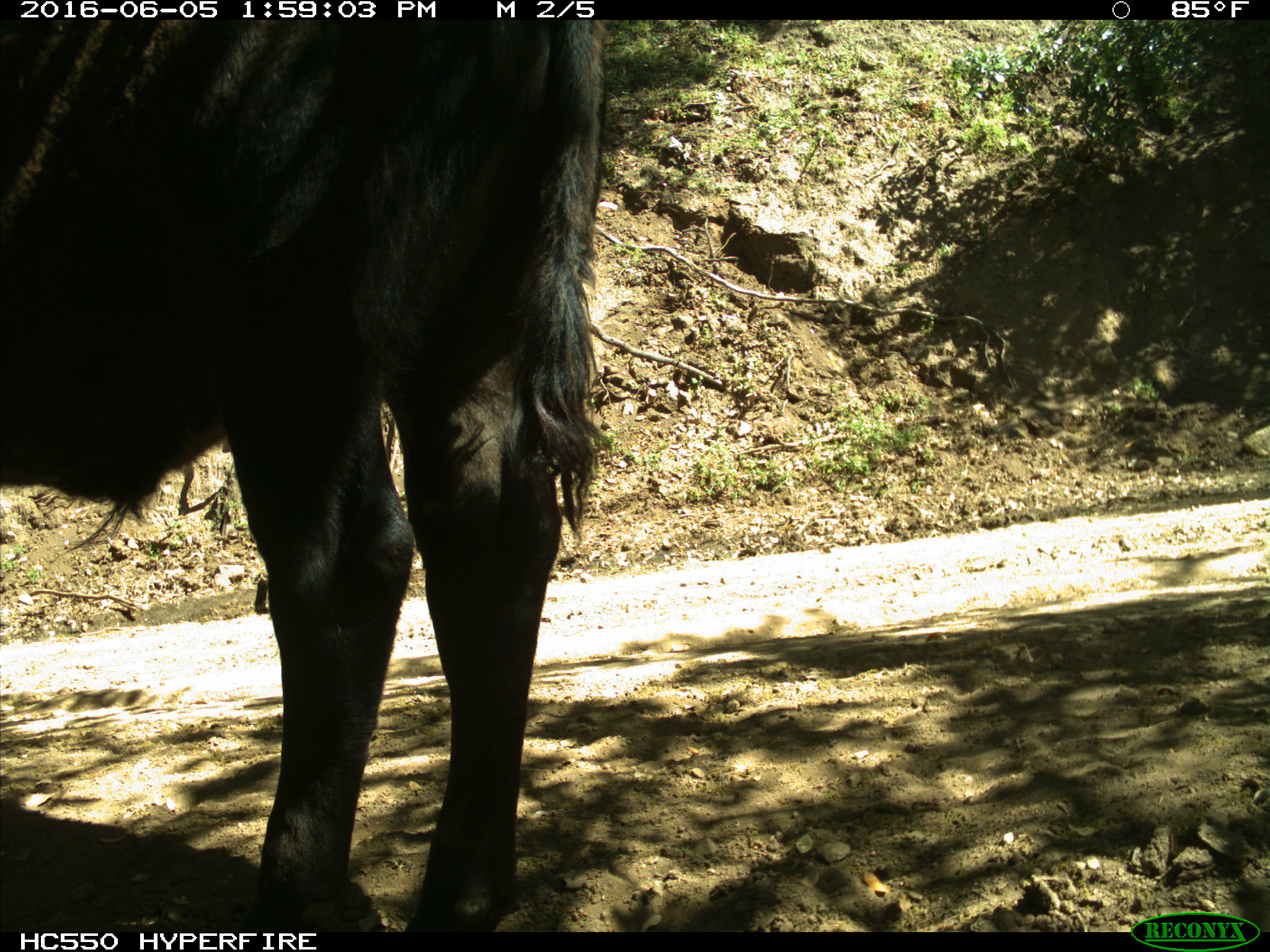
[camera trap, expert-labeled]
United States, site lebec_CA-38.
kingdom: Animalia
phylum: Chordata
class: Mammalia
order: Artiodactyla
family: Bovidae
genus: Bos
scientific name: Bos taurus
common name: domestic cow